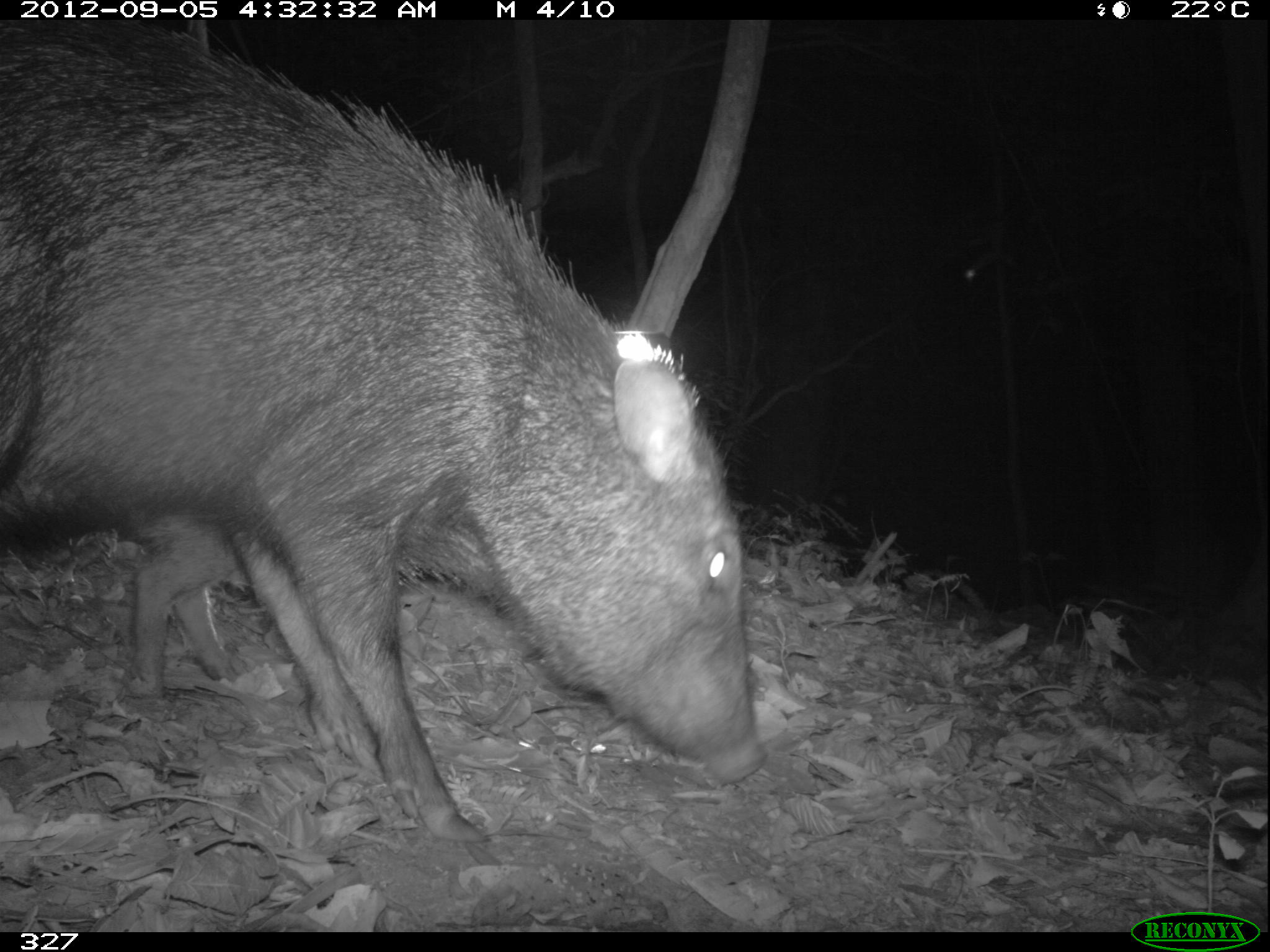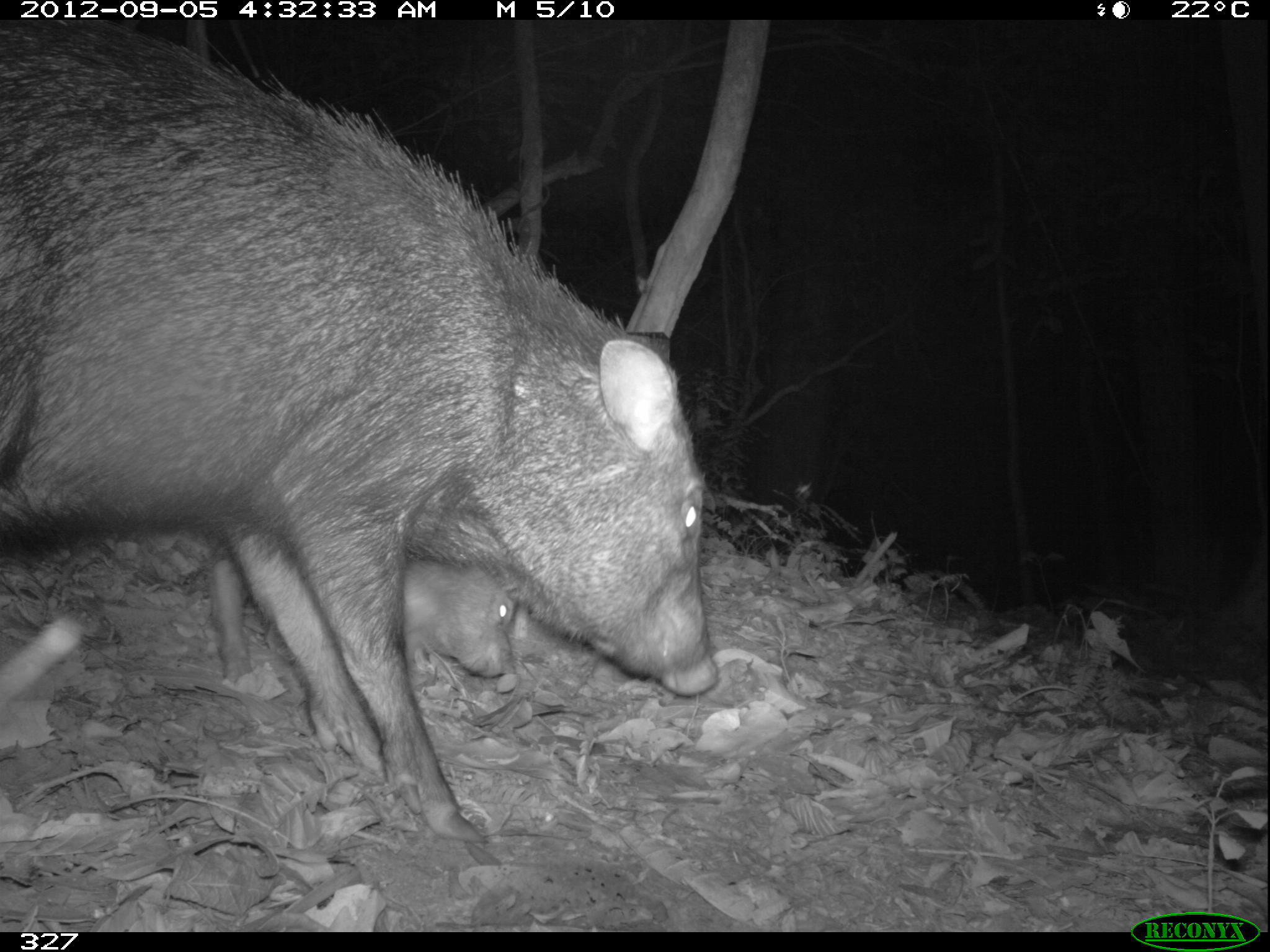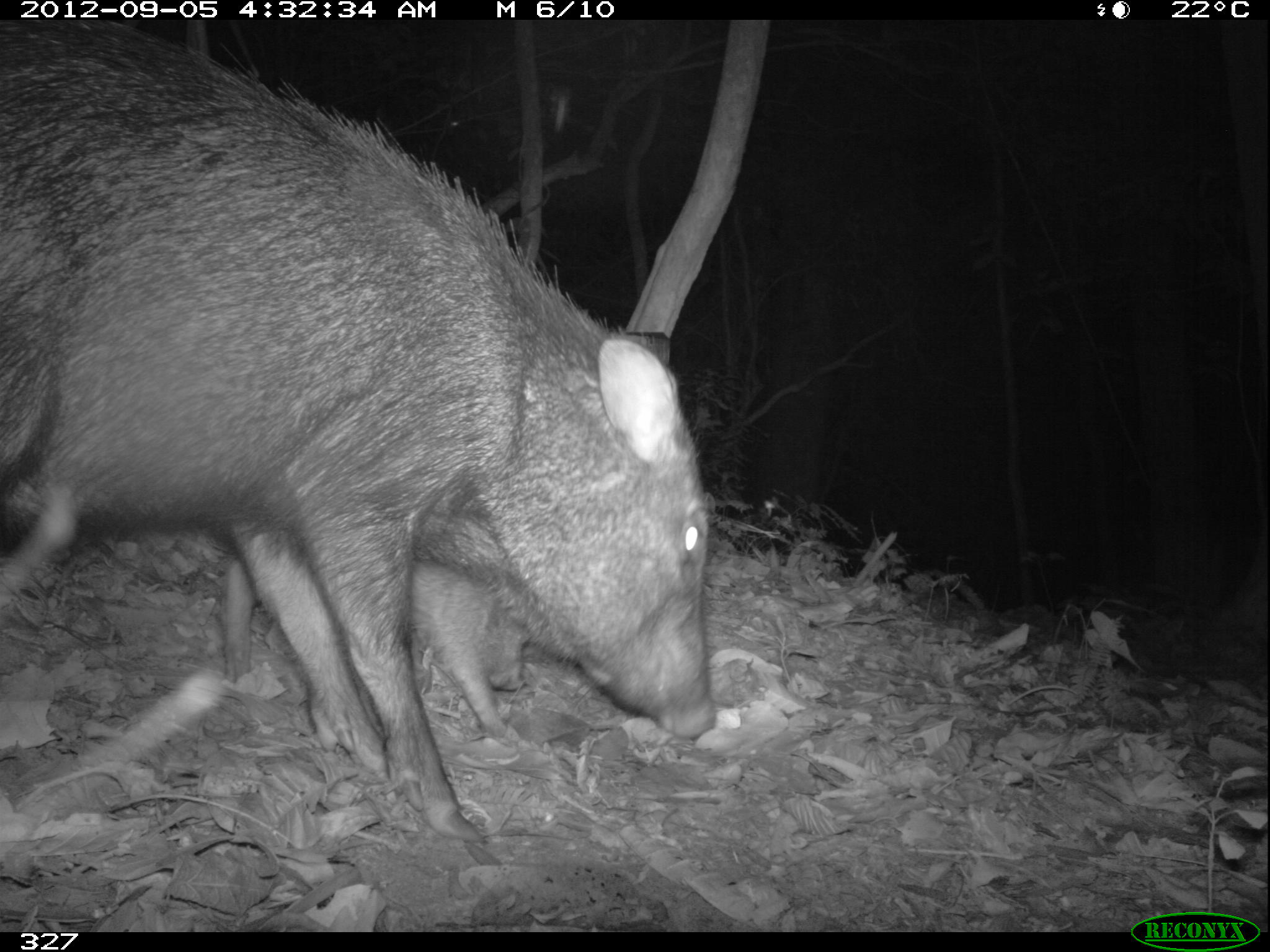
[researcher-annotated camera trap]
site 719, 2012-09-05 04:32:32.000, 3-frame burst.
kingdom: Animalia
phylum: Chordata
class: Mammalia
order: Artiodactyla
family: Tayassuidae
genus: Pecari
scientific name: Pecari tajacu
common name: collared peccary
Pecari tajacu (collared peccary).